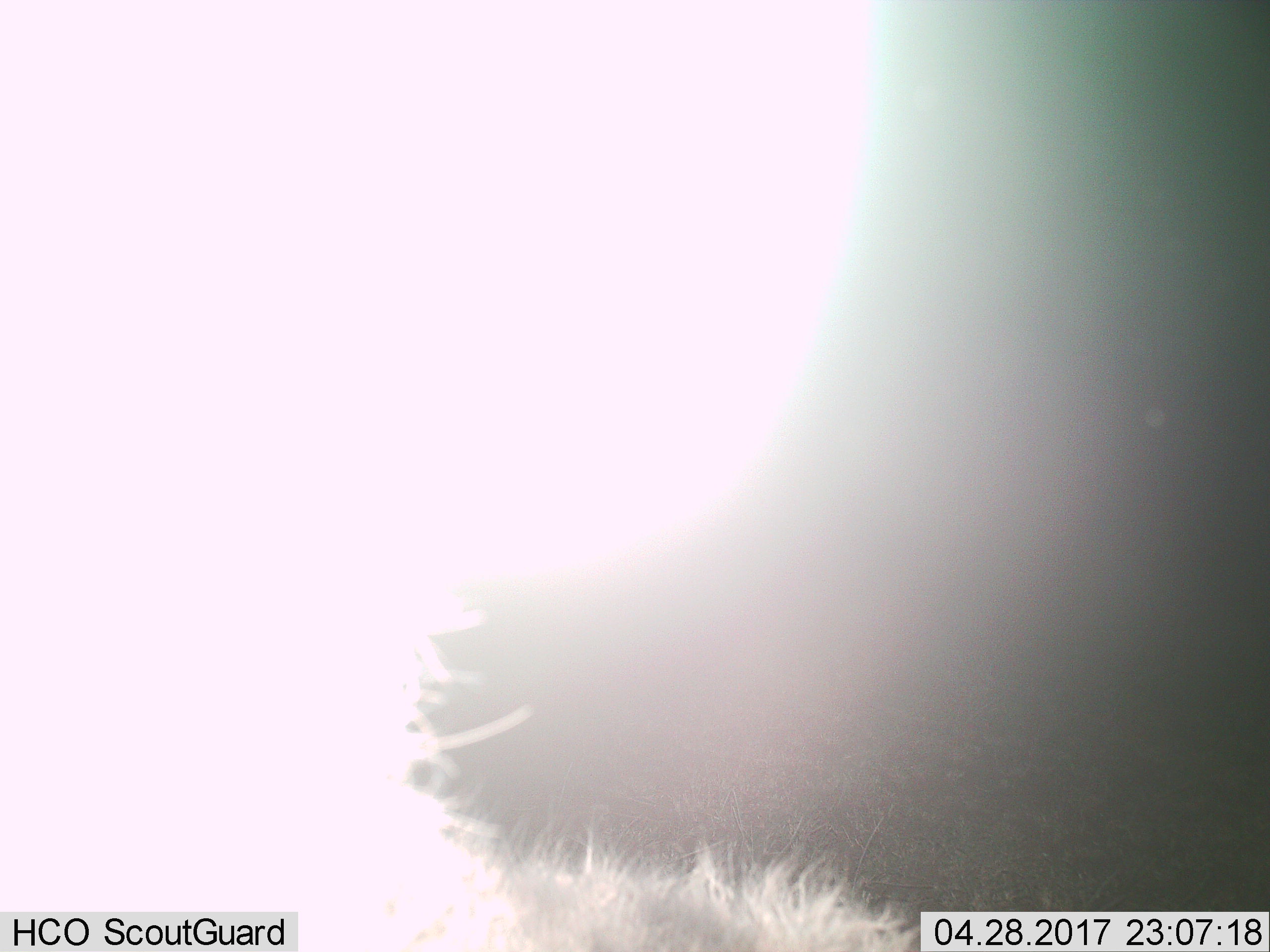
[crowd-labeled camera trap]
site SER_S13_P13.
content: unidentified animal